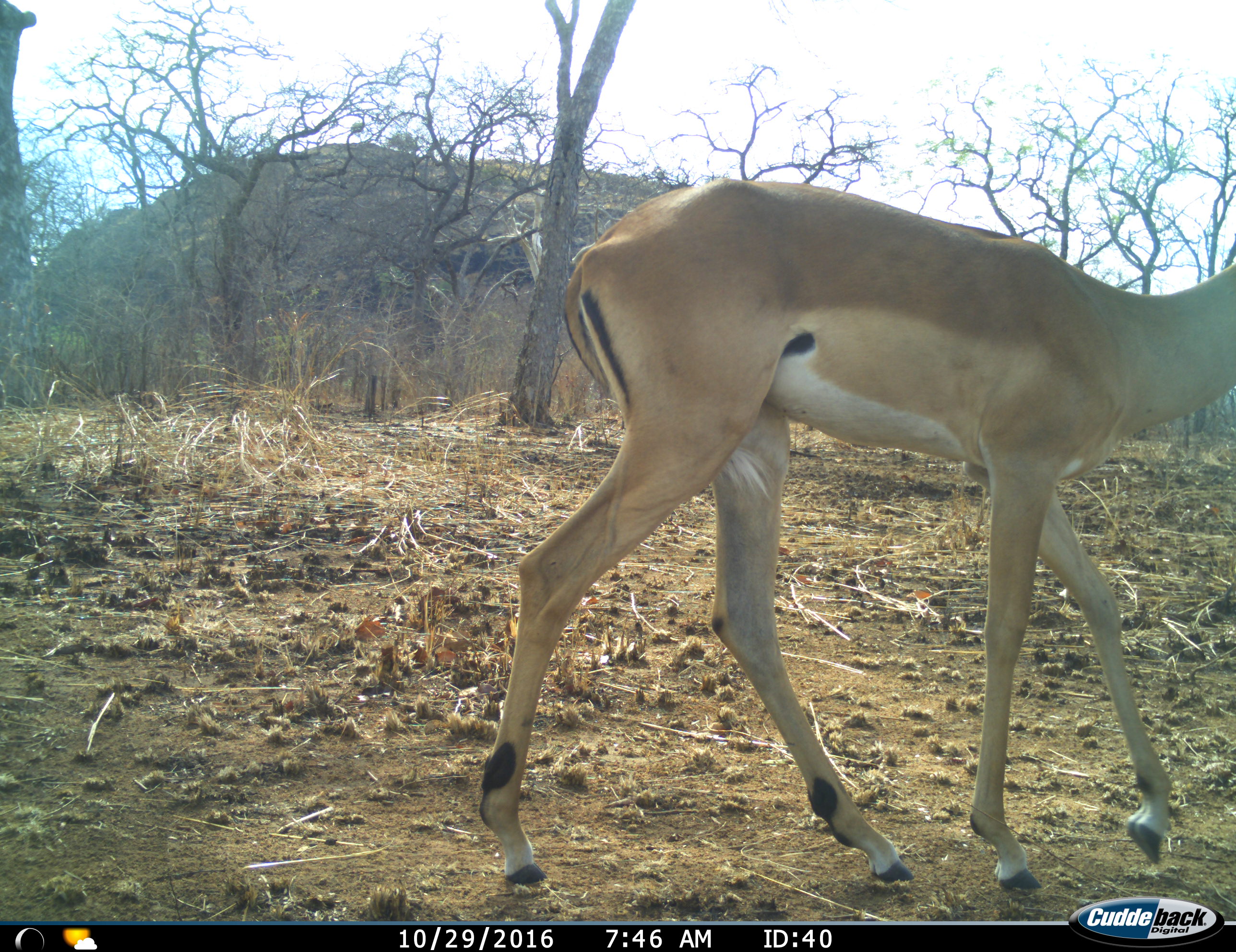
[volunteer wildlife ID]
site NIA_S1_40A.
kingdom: Animalia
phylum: Chordata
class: Mammalia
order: Artiodactyla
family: Bovidae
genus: Aepyceros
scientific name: Aepyceros melampus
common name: impala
Impala (Aepyceros melampus), count 1. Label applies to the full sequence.